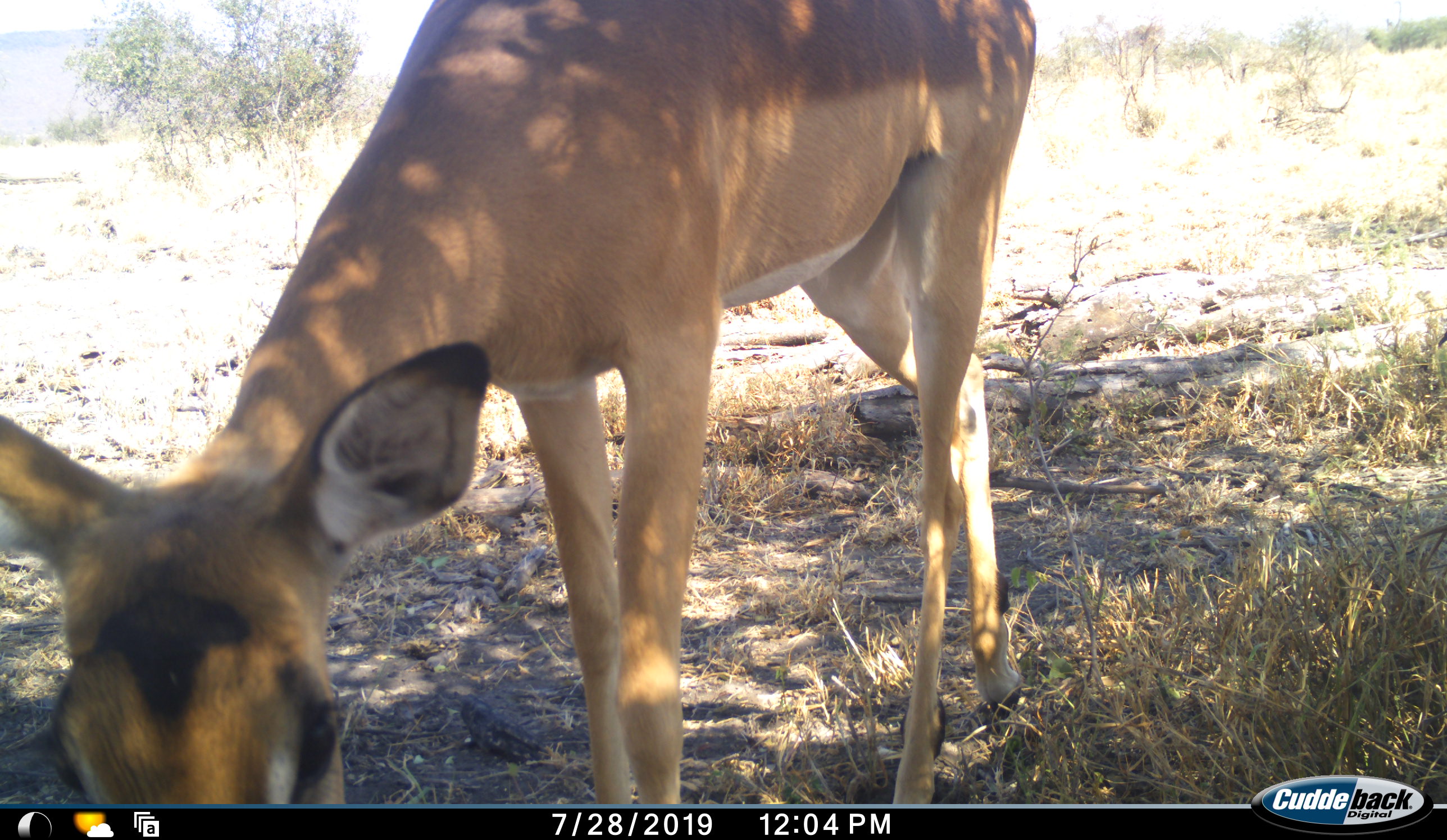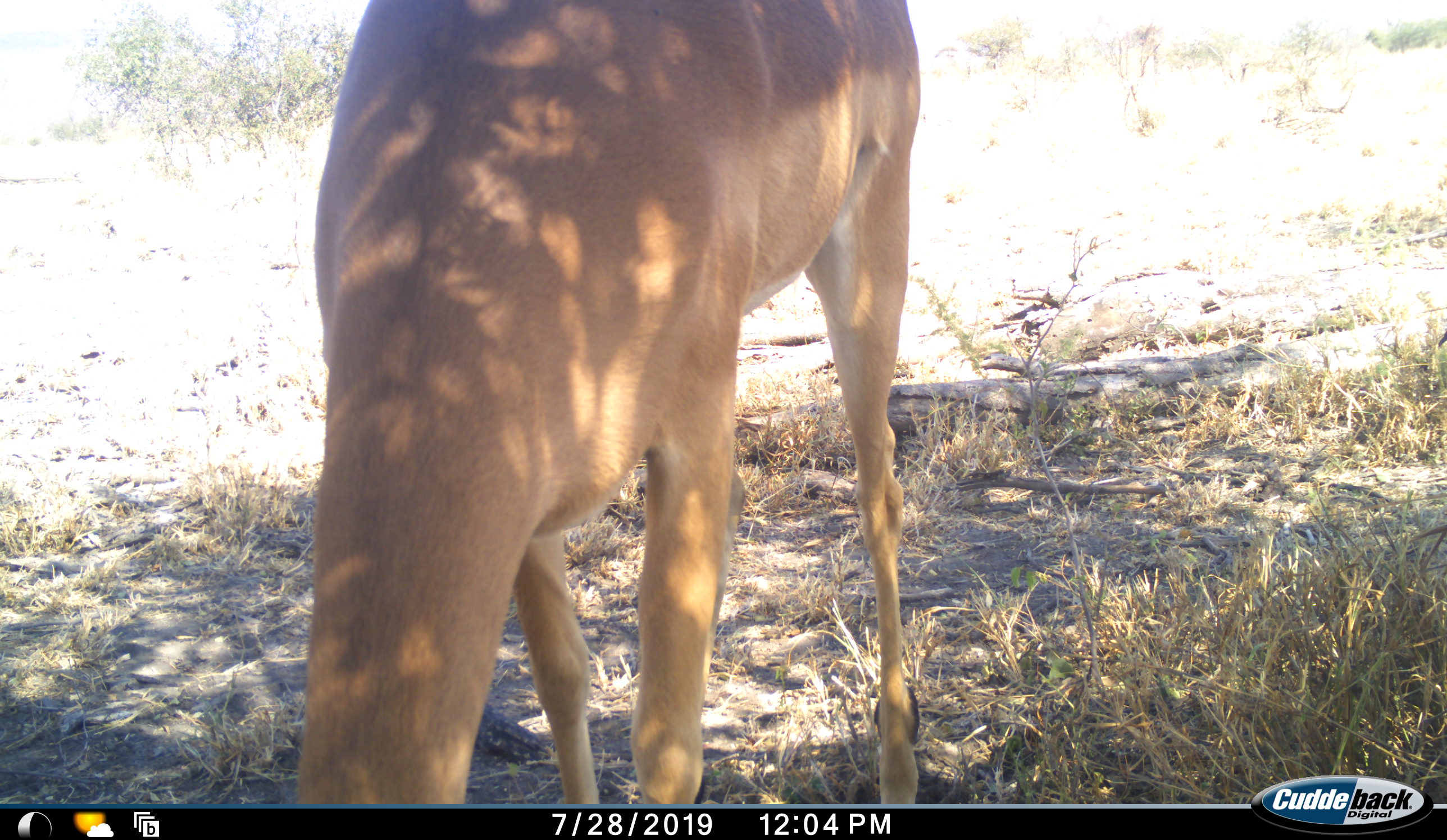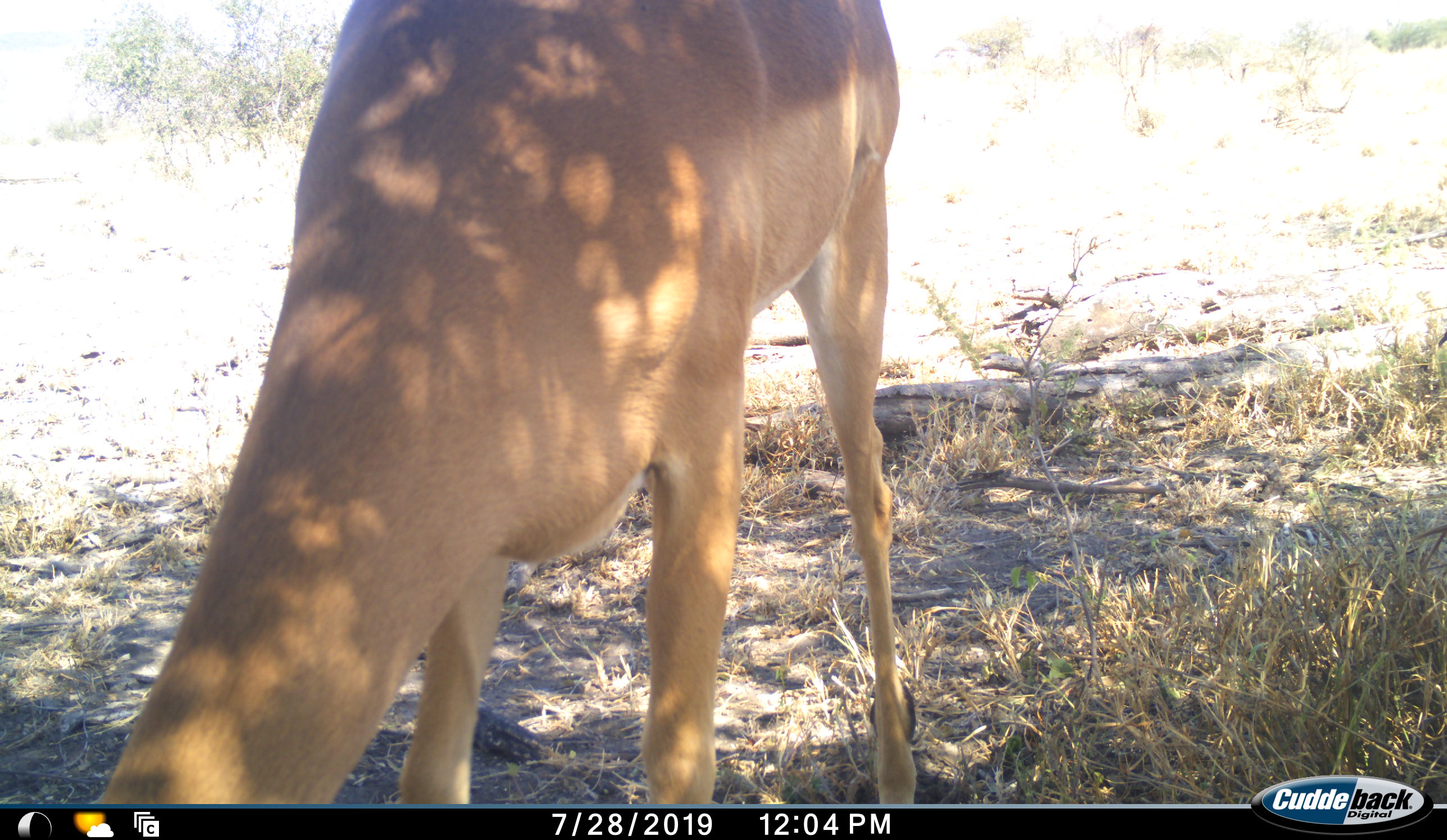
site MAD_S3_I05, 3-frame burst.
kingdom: Animalia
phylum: Chordata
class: Mammalia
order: Artiodactyla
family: Bovidae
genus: Aepyceros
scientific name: Aepyceros melampus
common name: impala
Impala (Aepyceros melampus), count 1. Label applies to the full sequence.